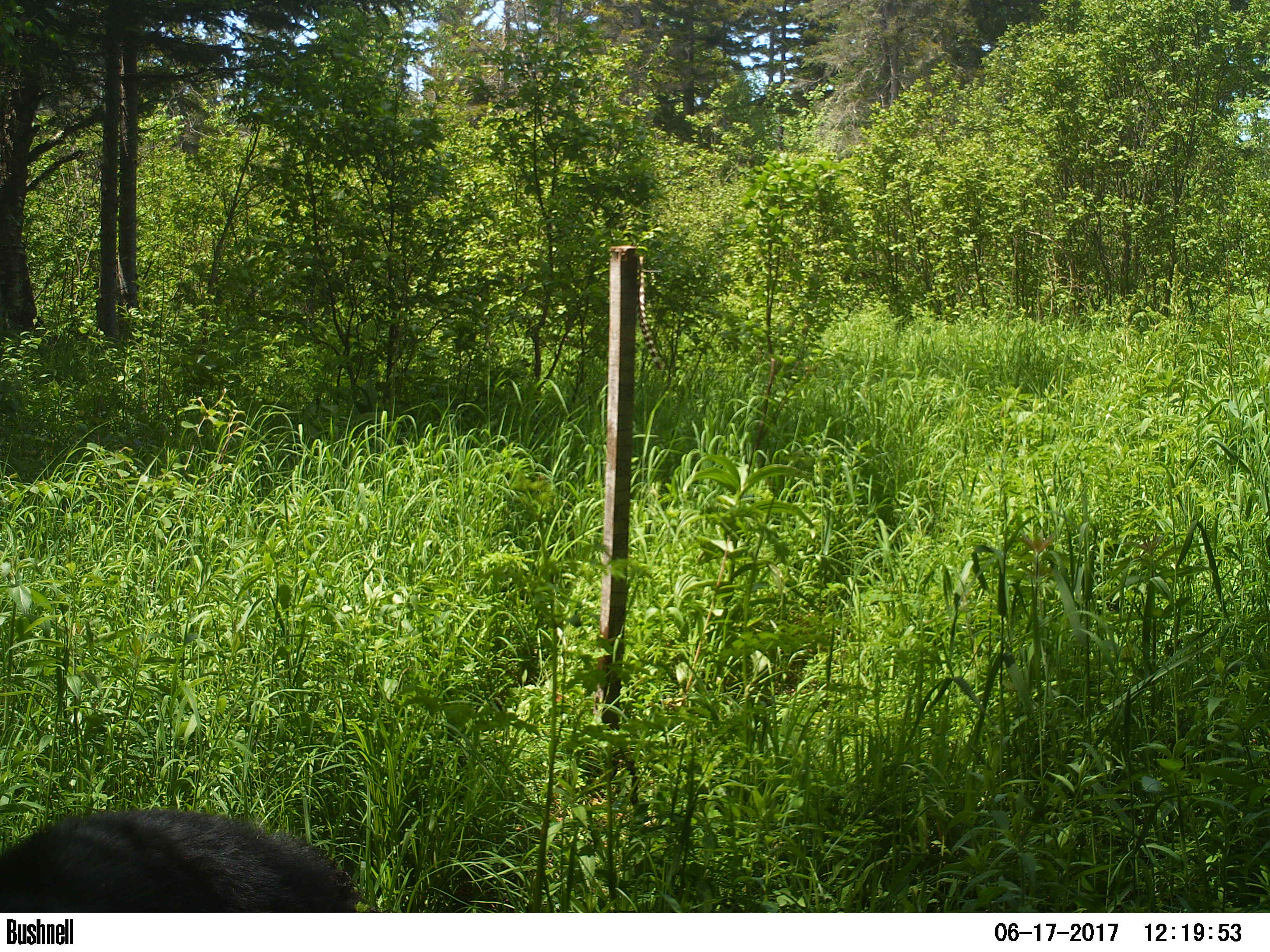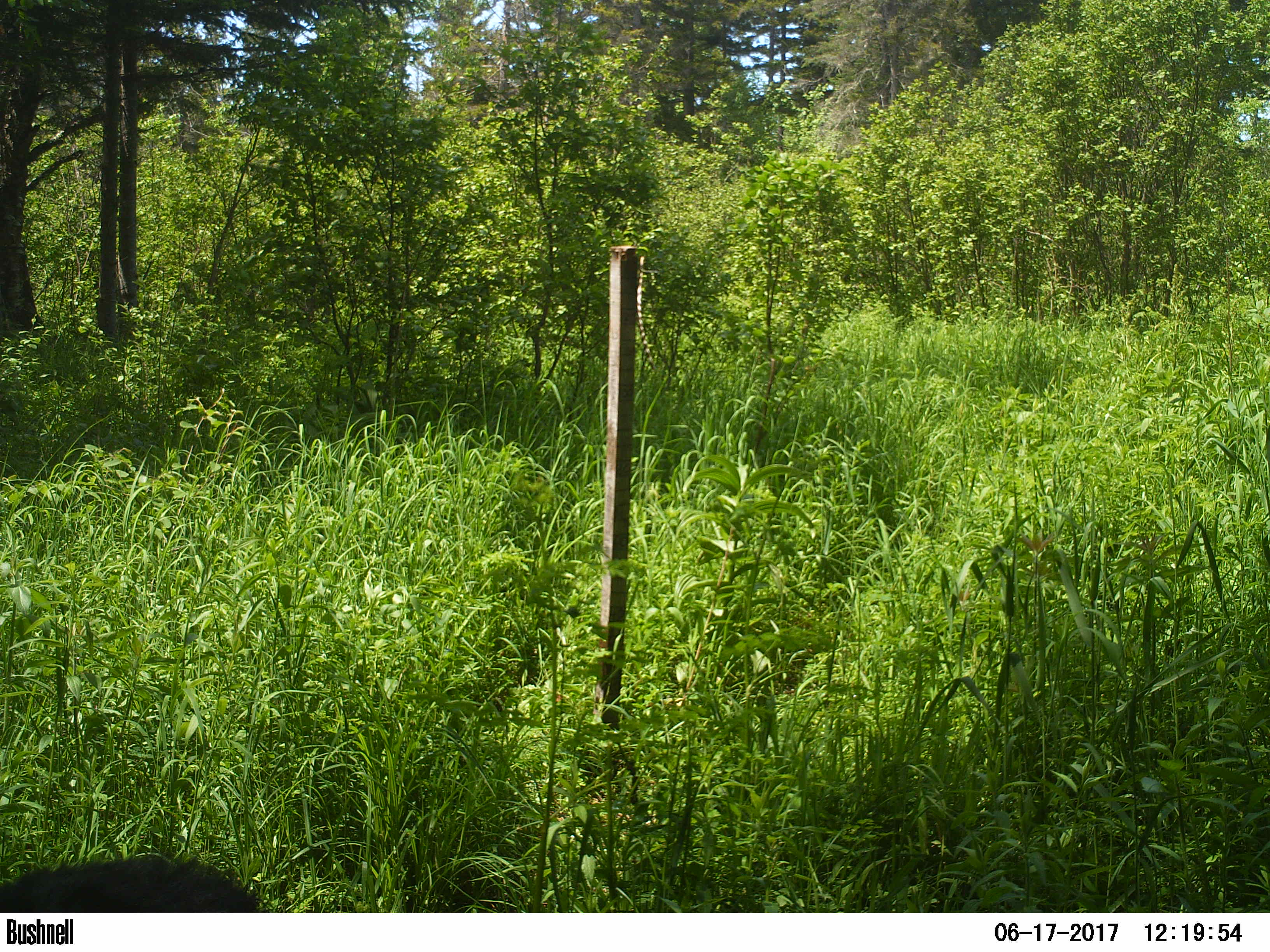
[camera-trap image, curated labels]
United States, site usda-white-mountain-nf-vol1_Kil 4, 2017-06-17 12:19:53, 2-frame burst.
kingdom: Animalia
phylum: Chordata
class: Mammalia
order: Carnivora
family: Ursidae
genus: Ursus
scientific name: Ursus americanus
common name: black bear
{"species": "black bear (Ursus americanus)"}